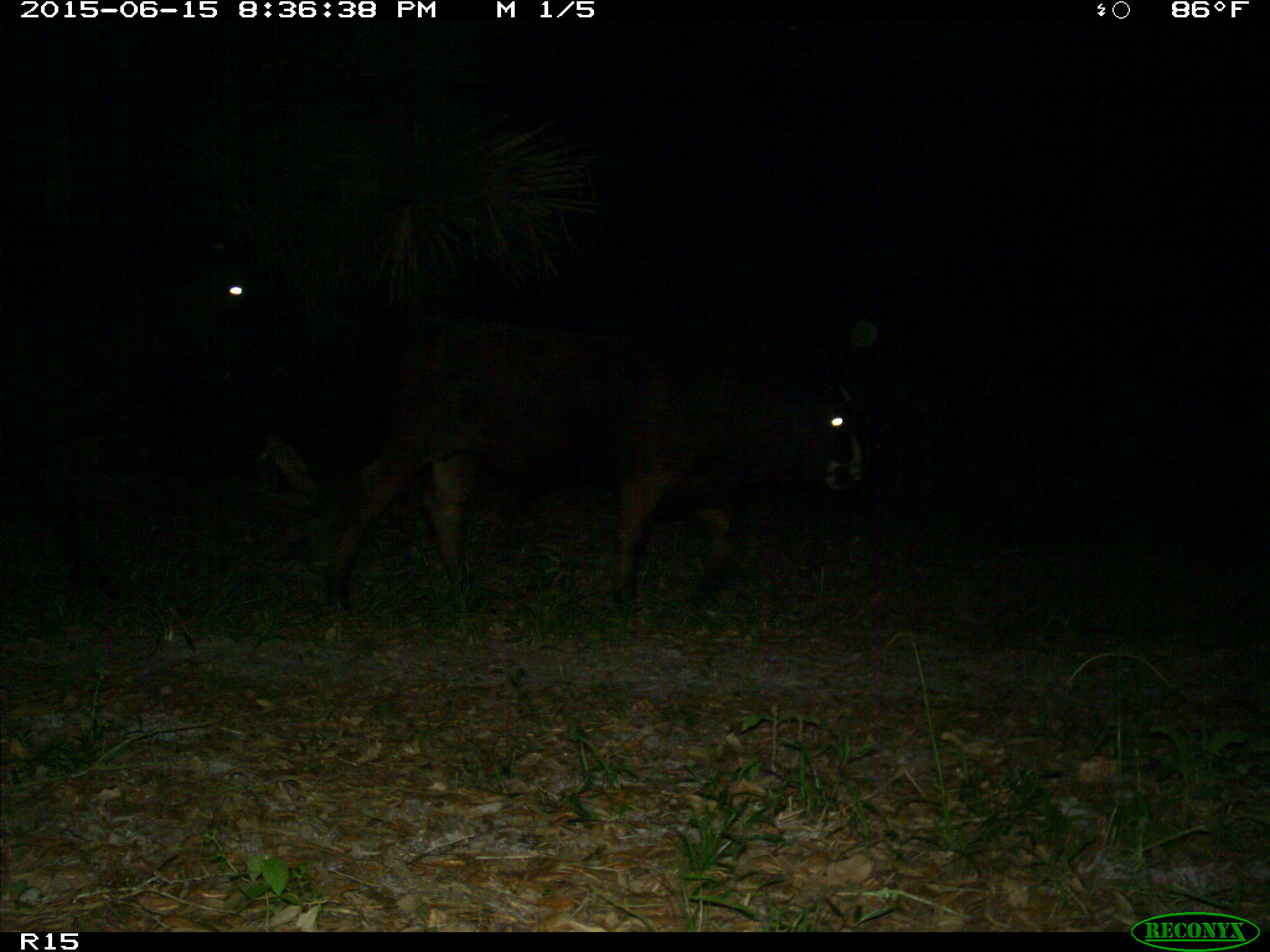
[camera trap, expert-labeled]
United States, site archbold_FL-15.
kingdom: Animalia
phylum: Chordata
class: Mammalia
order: Artiodactyla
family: Bovidae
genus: Bos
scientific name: Bos taurus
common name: domestic cow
Bos taurus (domestic cow).